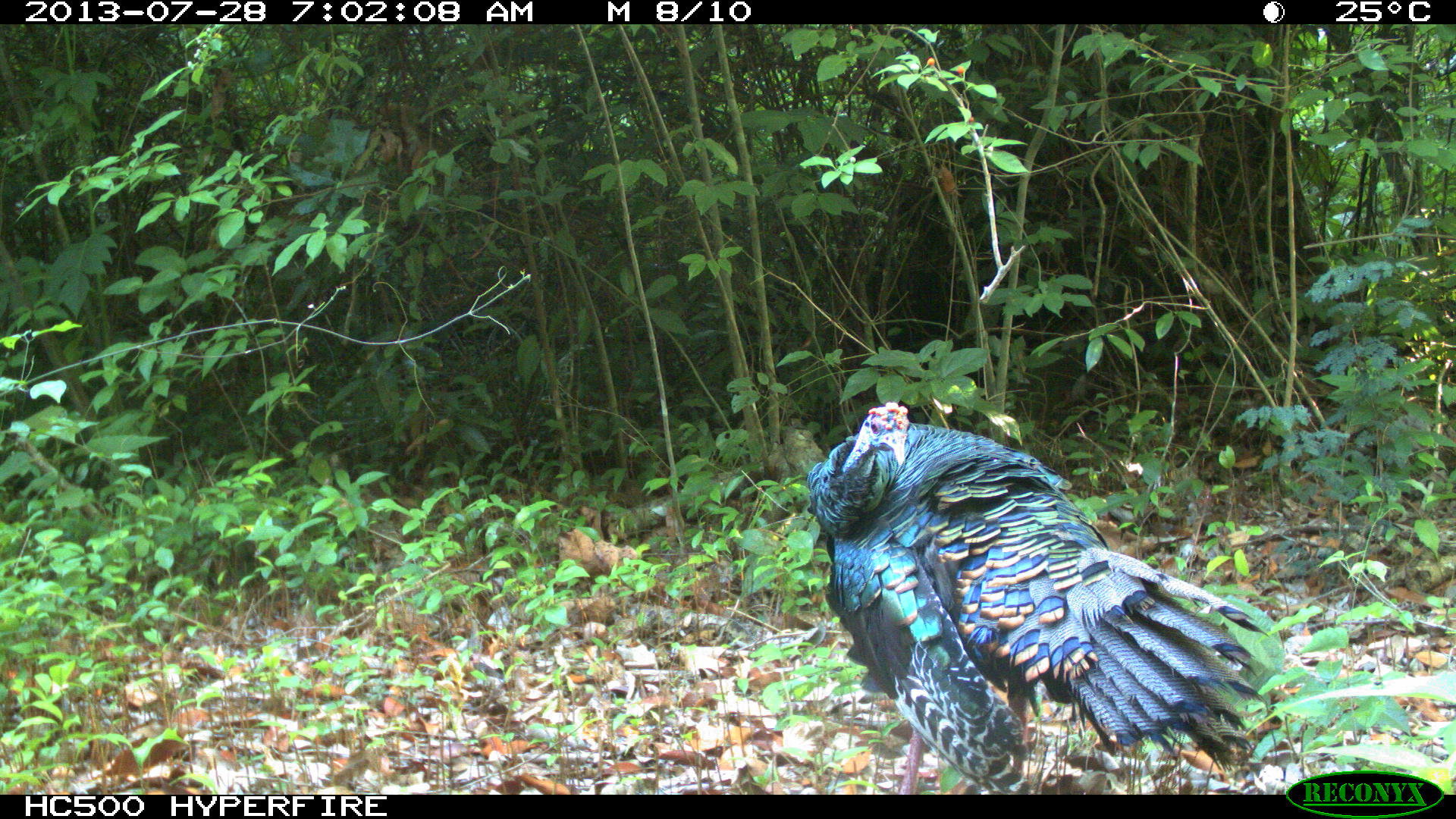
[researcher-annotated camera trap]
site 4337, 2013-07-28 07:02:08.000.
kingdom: Animalia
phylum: Chordata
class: Aves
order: Galliformes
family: Phasianidae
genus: Meleagris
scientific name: Meleagris ocellata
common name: ocellated turkey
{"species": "Meleagris ocellata (ocellated turkey)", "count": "1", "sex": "male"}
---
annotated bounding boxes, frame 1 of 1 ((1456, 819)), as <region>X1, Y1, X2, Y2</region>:
meleagris ocellata: <region>805, 398, 1281, 793</region>